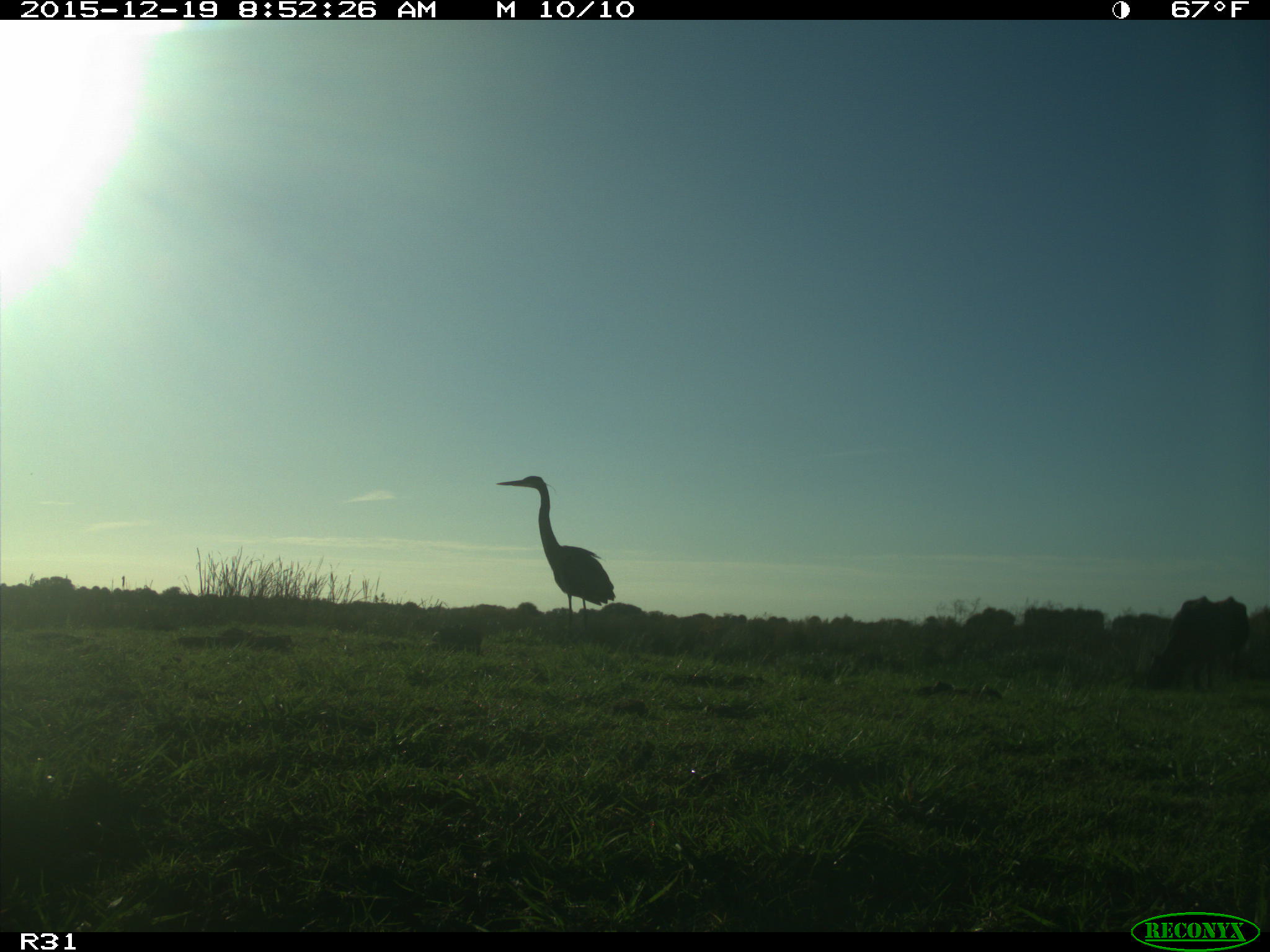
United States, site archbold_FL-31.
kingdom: Animalia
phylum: Chordata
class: Aves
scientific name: Aves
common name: birds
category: unidentified bird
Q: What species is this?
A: Unidentified bird (birds) (Aves).